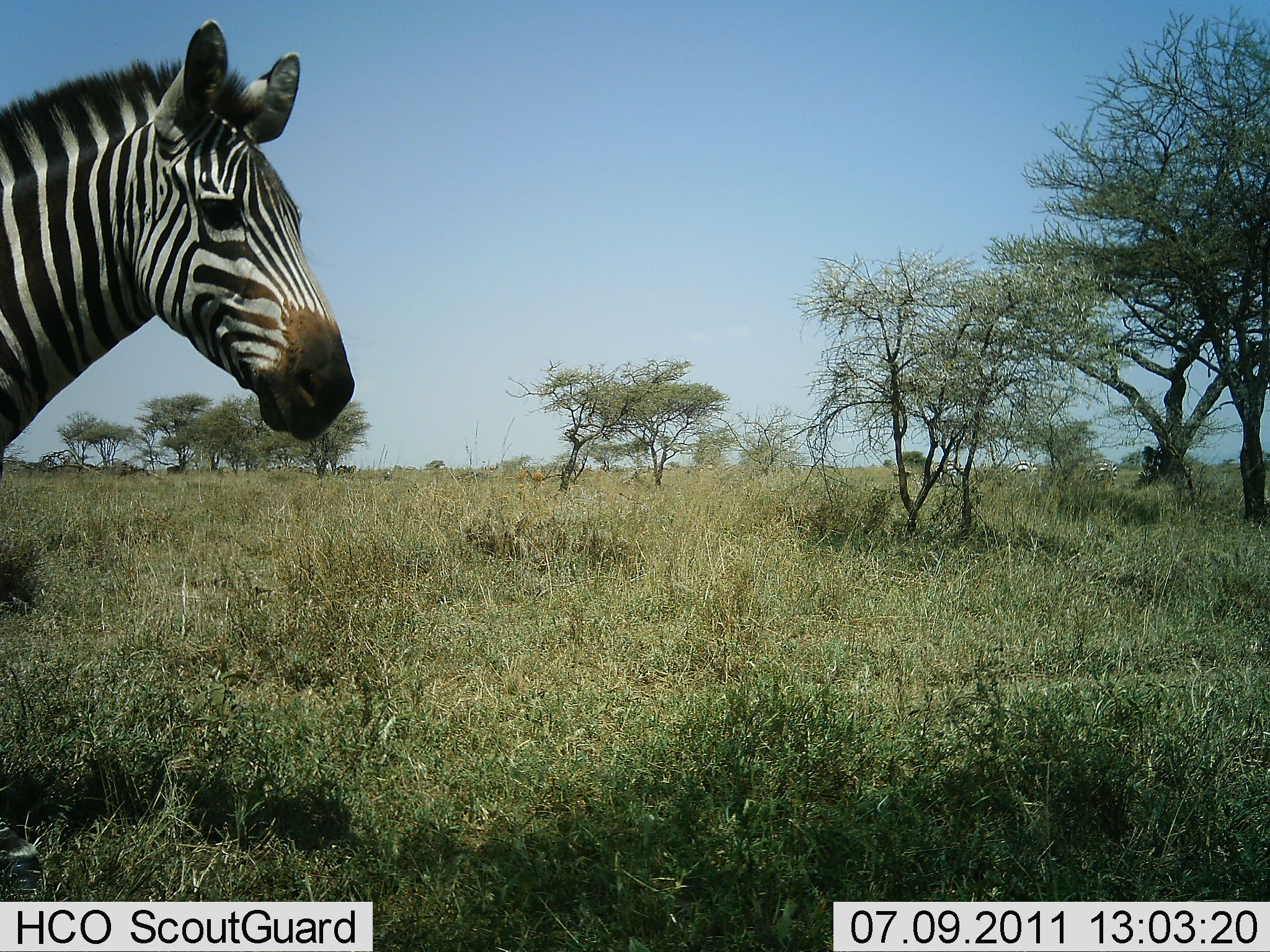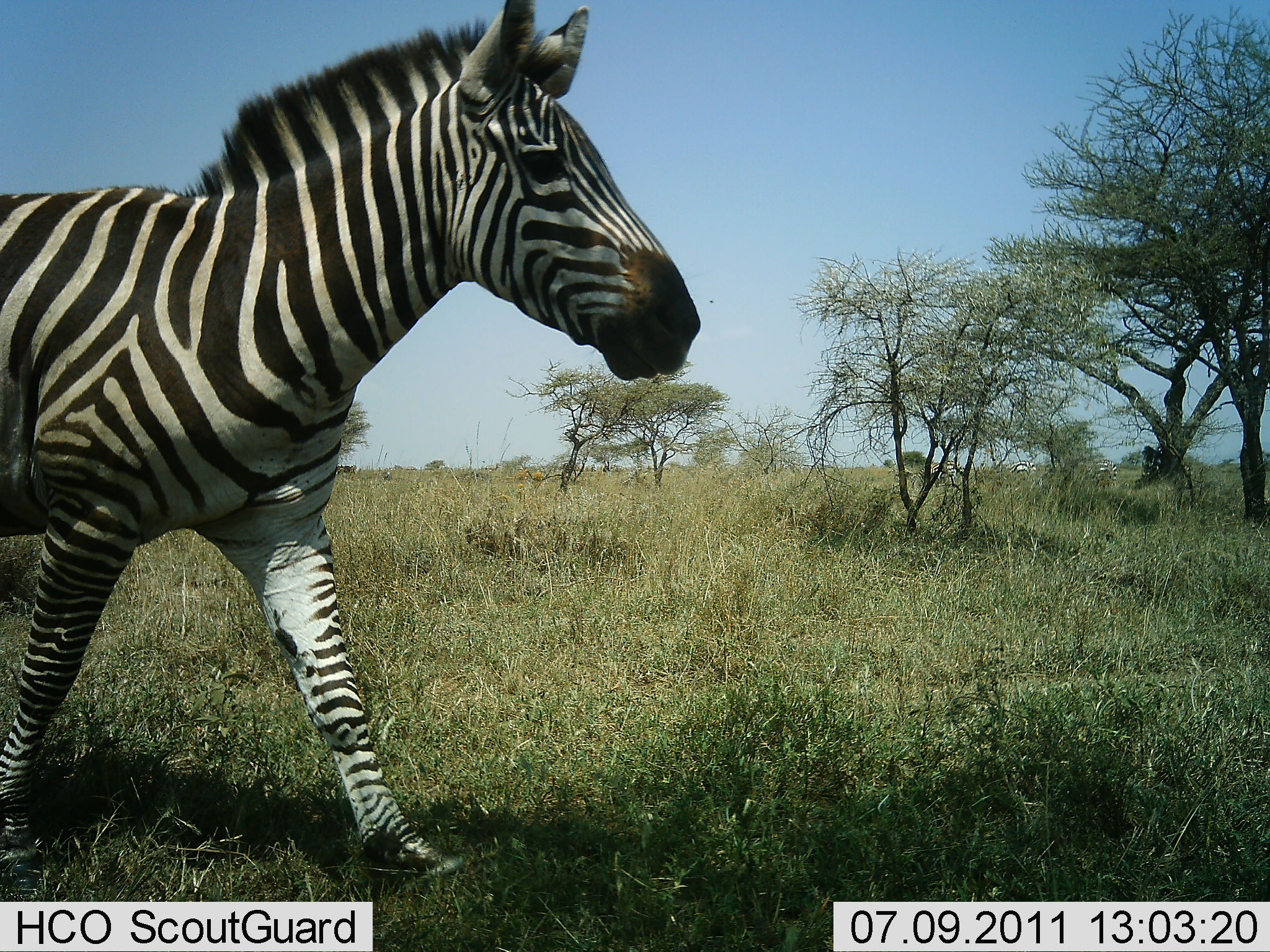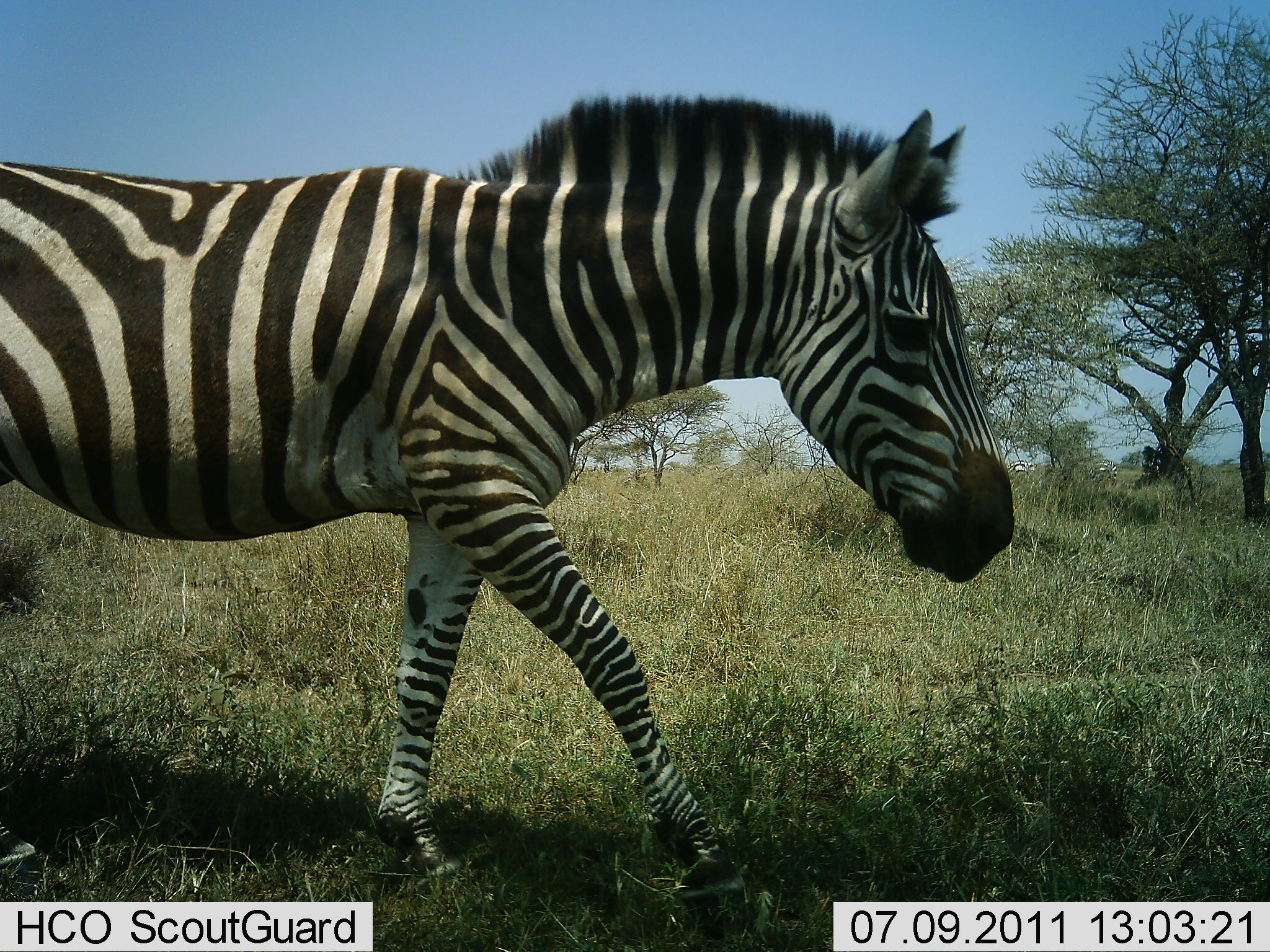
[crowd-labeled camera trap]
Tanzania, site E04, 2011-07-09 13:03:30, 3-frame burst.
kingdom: Animalia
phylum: Chordata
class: Mammalia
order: Perissodactyla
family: Equidae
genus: Equus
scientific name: Equus quagga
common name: plains zebra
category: zebra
Zebra (plains zebra) (Equus quagga), count 1. Behavior (volunteer vote fractions): standing 8%, resting 0%, moving 92%, interacting 0%. Young present (vote fraction): 0%. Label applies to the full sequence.